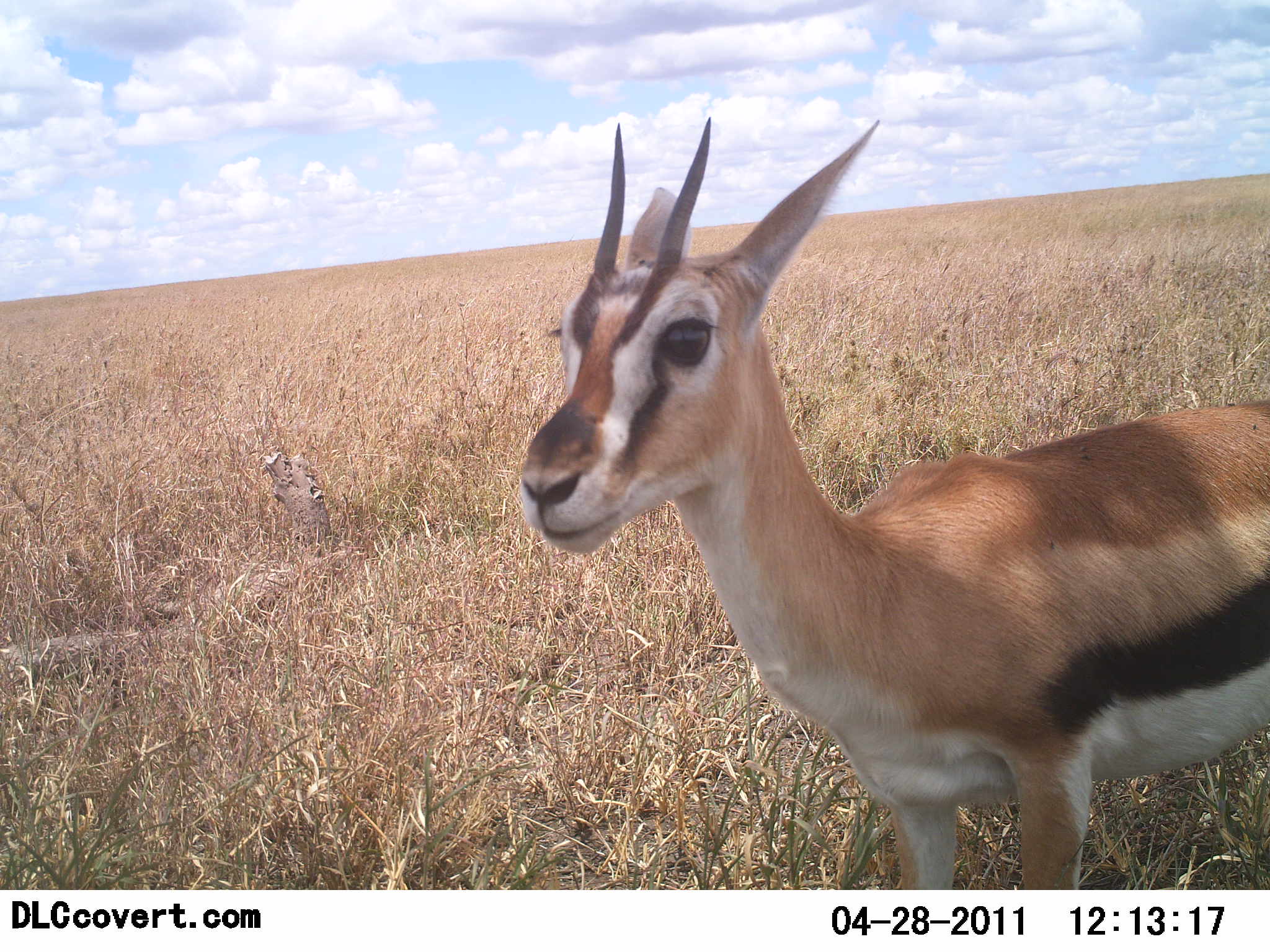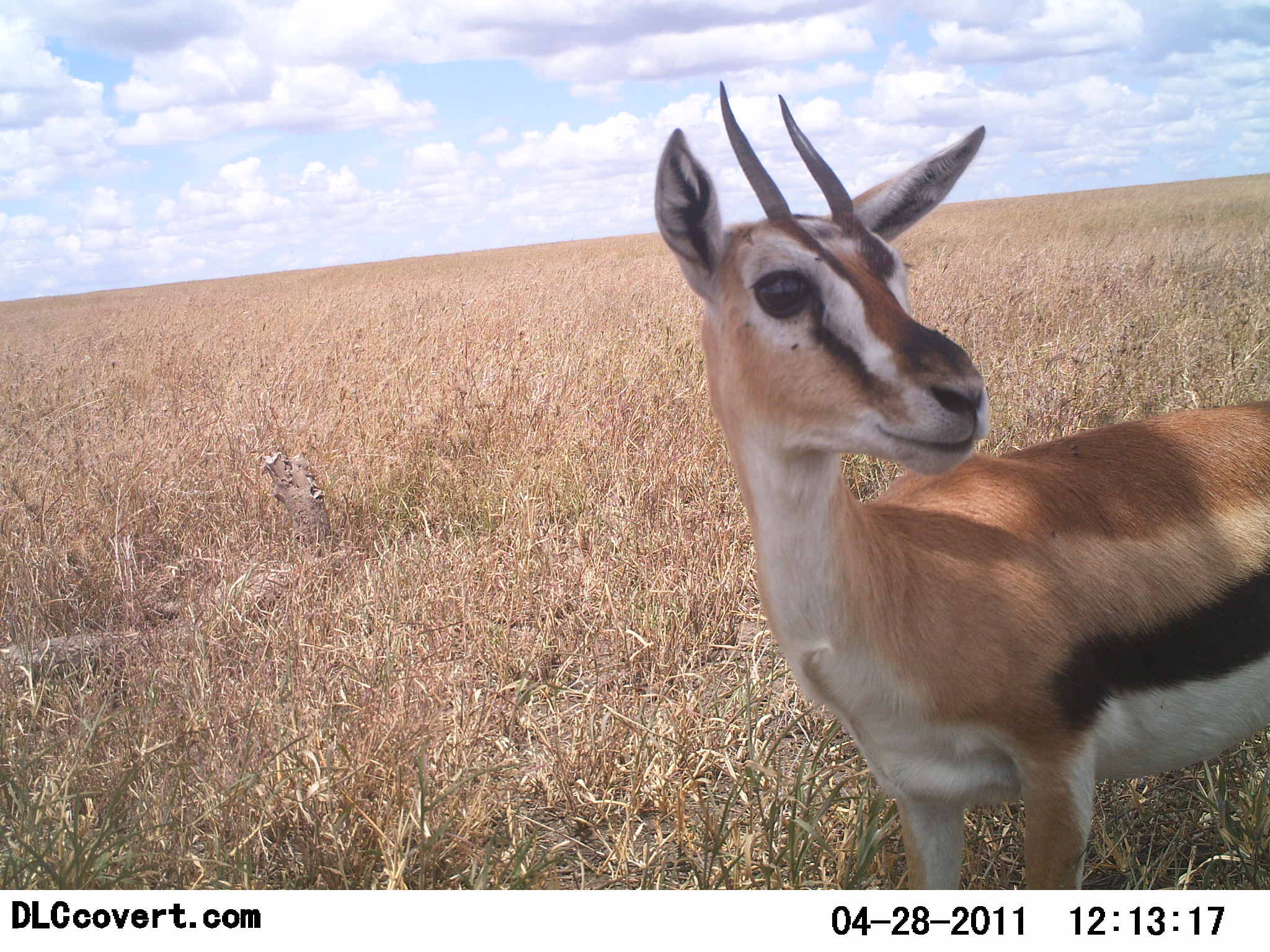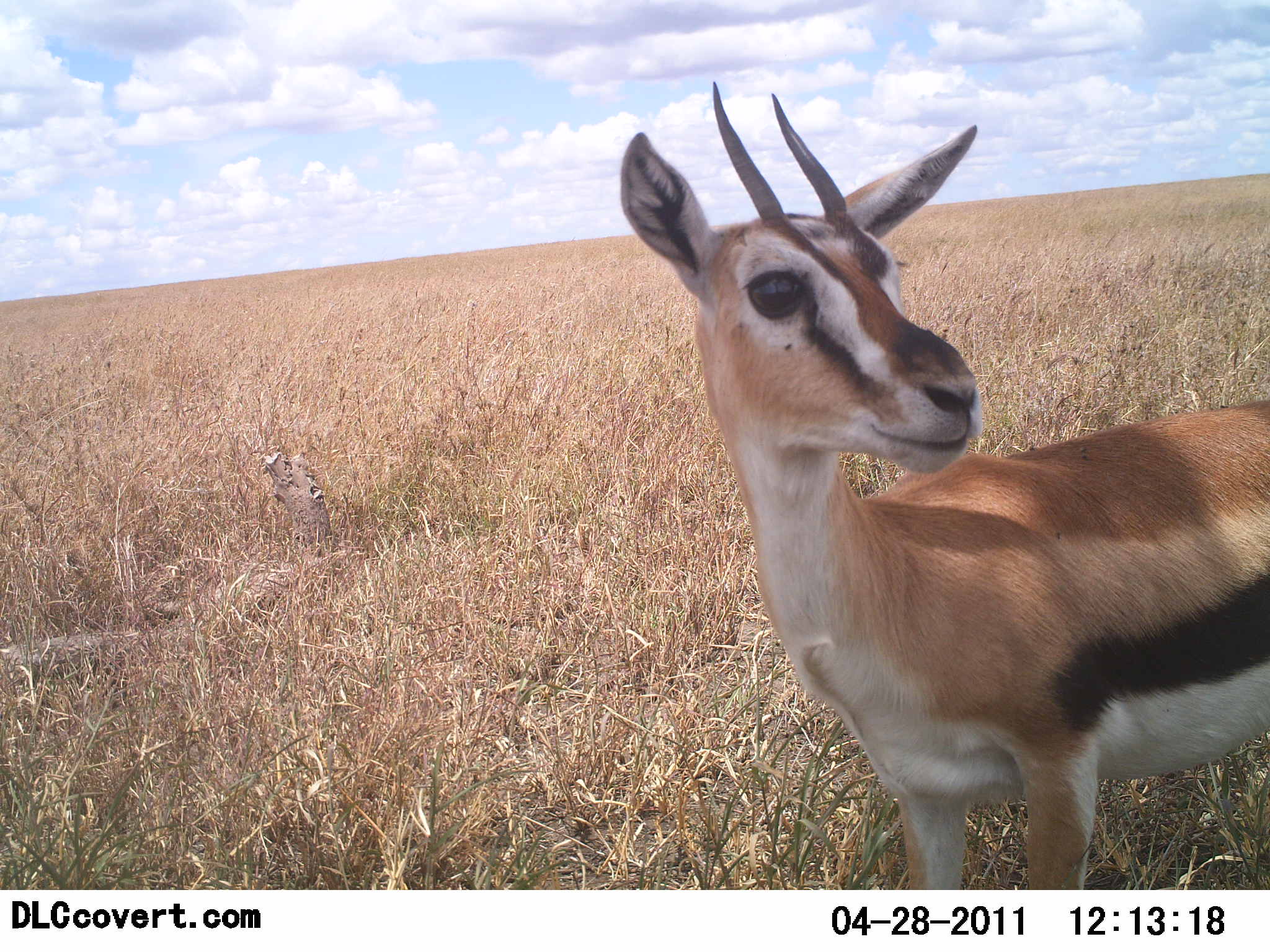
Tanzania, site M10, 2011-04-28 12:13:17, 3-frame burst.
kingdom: Animalia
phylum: Chordata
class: Mammalia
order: Artiodactyla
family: Bovidae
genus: Eudorcas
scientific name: Eudorcas thomsonii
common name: thomson's gazelle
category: gazellethomsons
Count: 1.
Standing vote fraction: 100%.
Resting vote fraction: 0%.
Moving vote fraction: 0%.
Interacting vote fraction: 0%.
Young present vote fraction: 0%.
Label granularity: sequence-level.